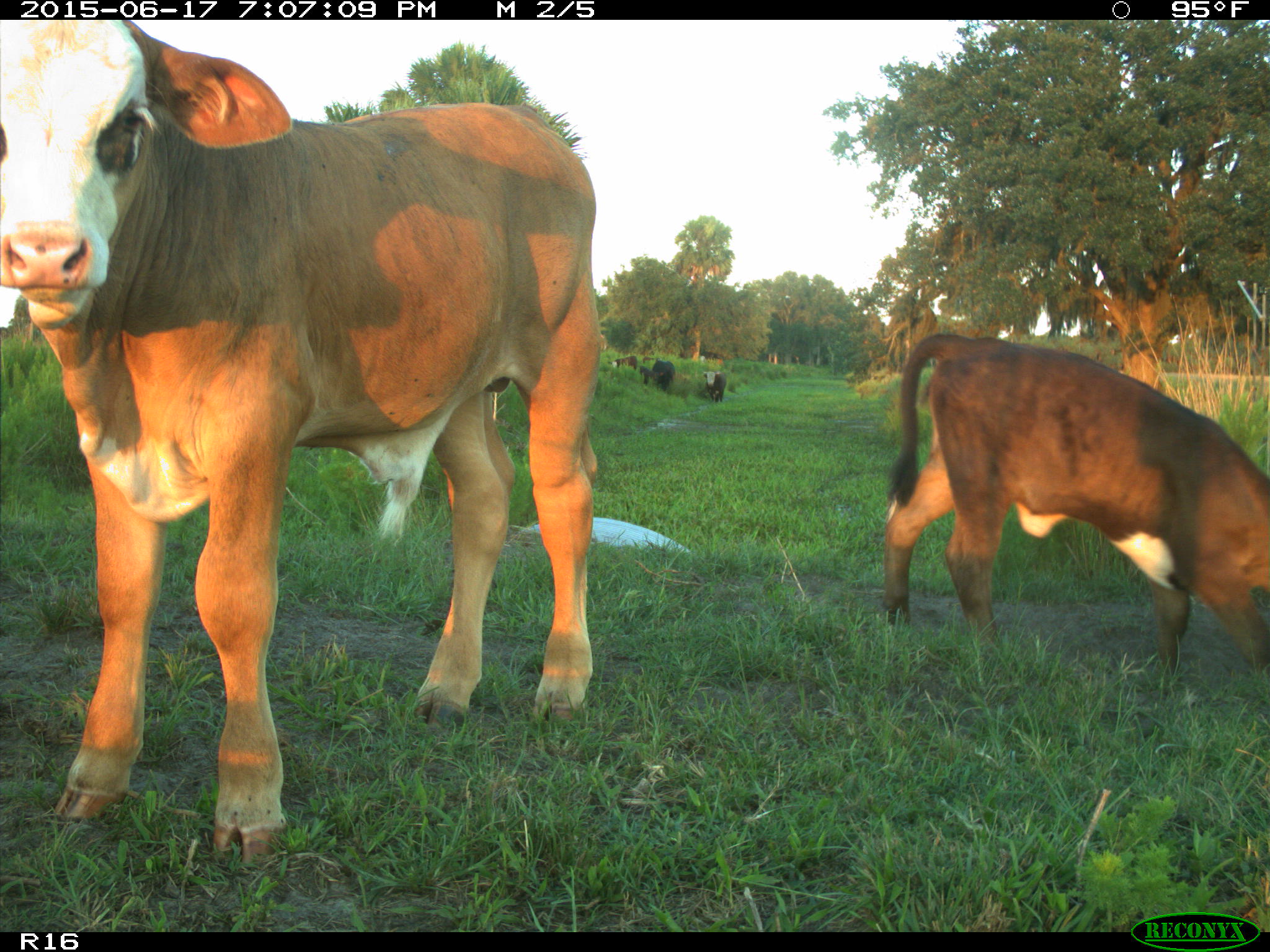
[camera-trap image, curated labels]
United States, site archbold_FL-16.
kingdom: Animalia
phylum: Chordata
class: Mammalia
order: Artiodactyla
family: Bovidae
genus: Bos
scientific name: Bos taurus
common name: domestic cow